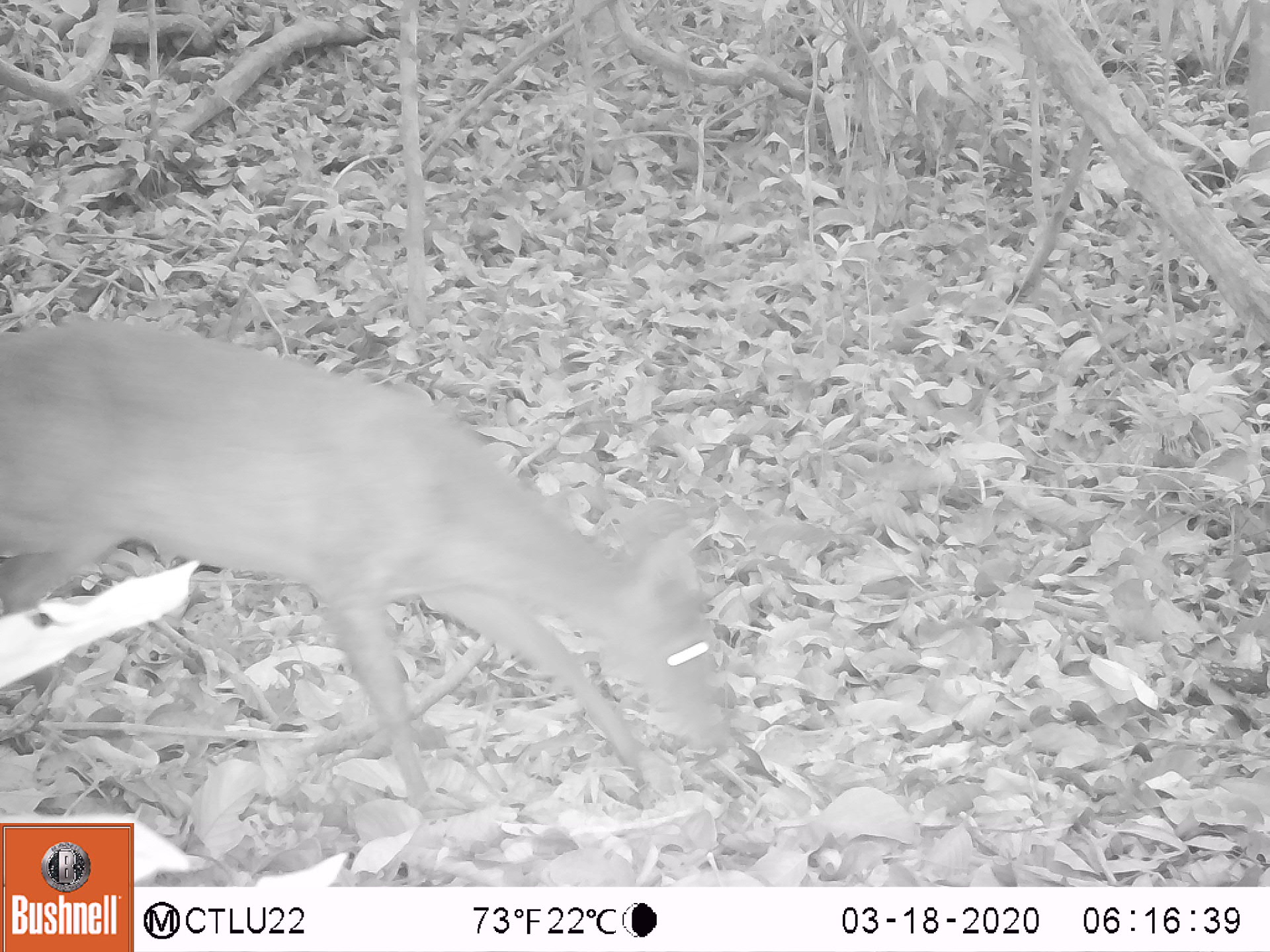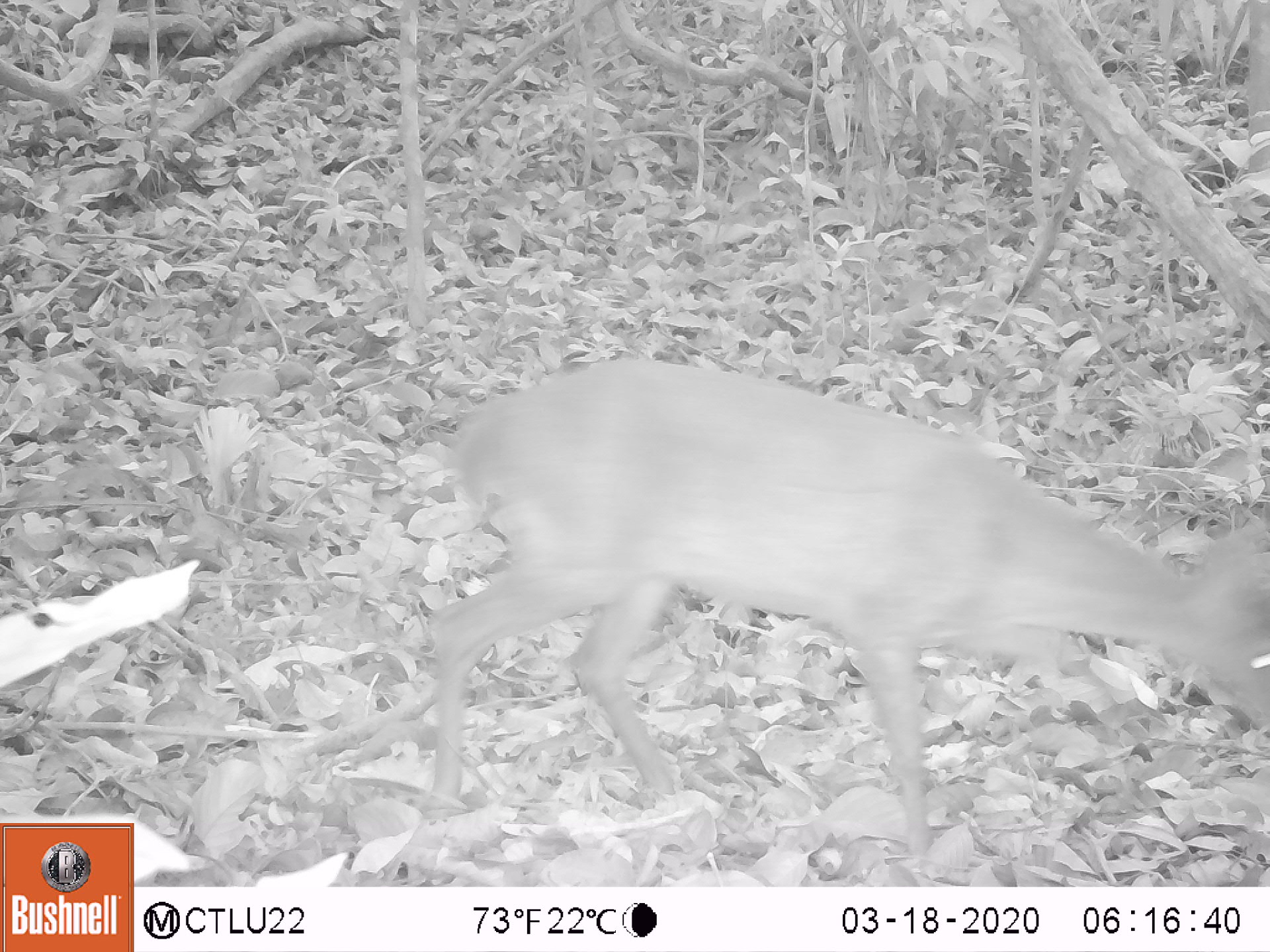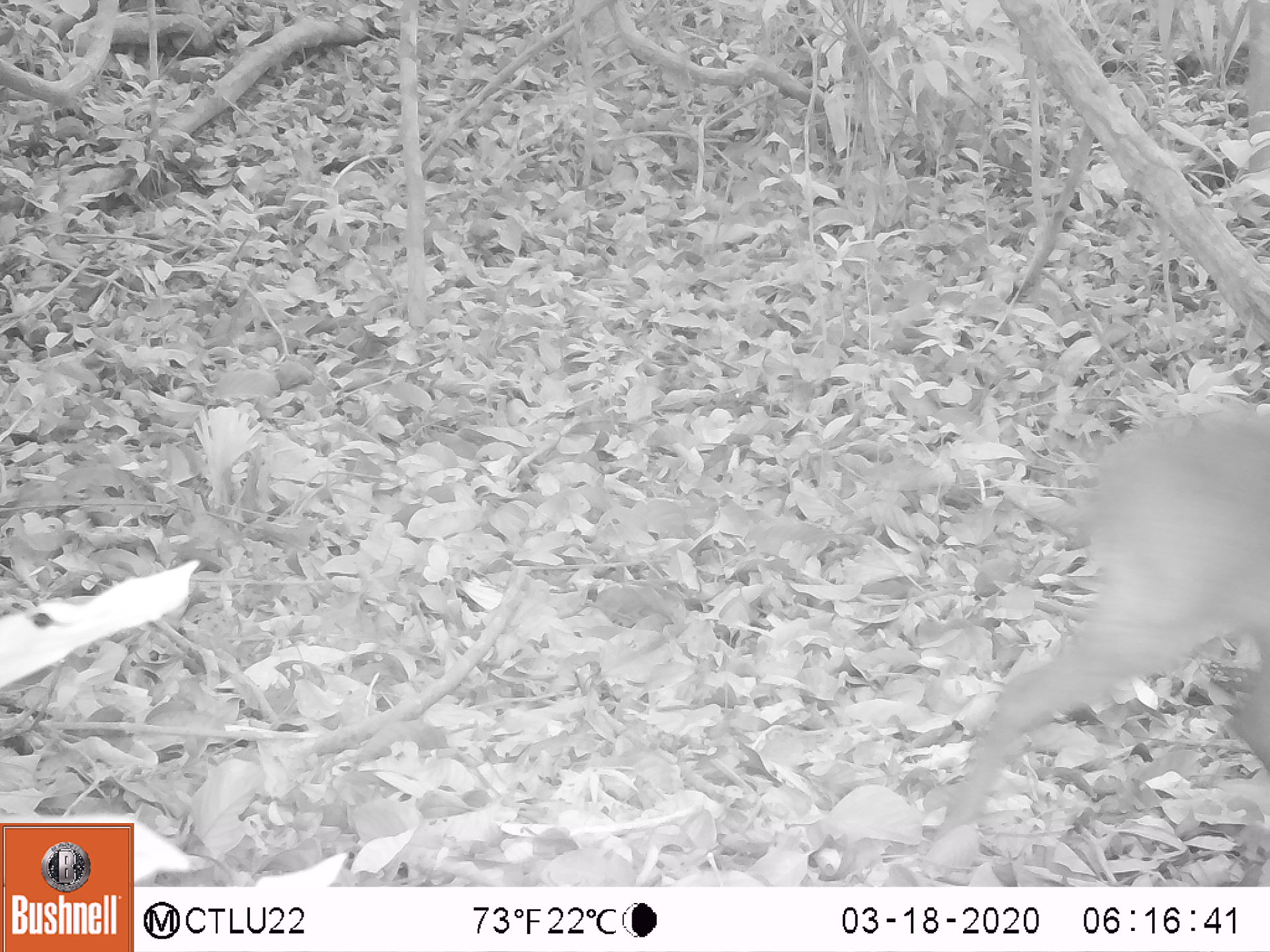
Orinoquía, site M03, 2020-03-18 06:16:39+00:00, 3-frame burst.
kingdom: Animalia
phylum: Chordata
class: Mammalia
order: Artiodactyla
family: Cervidae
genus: Mazama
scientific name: Mazama americana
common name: red brocket deer